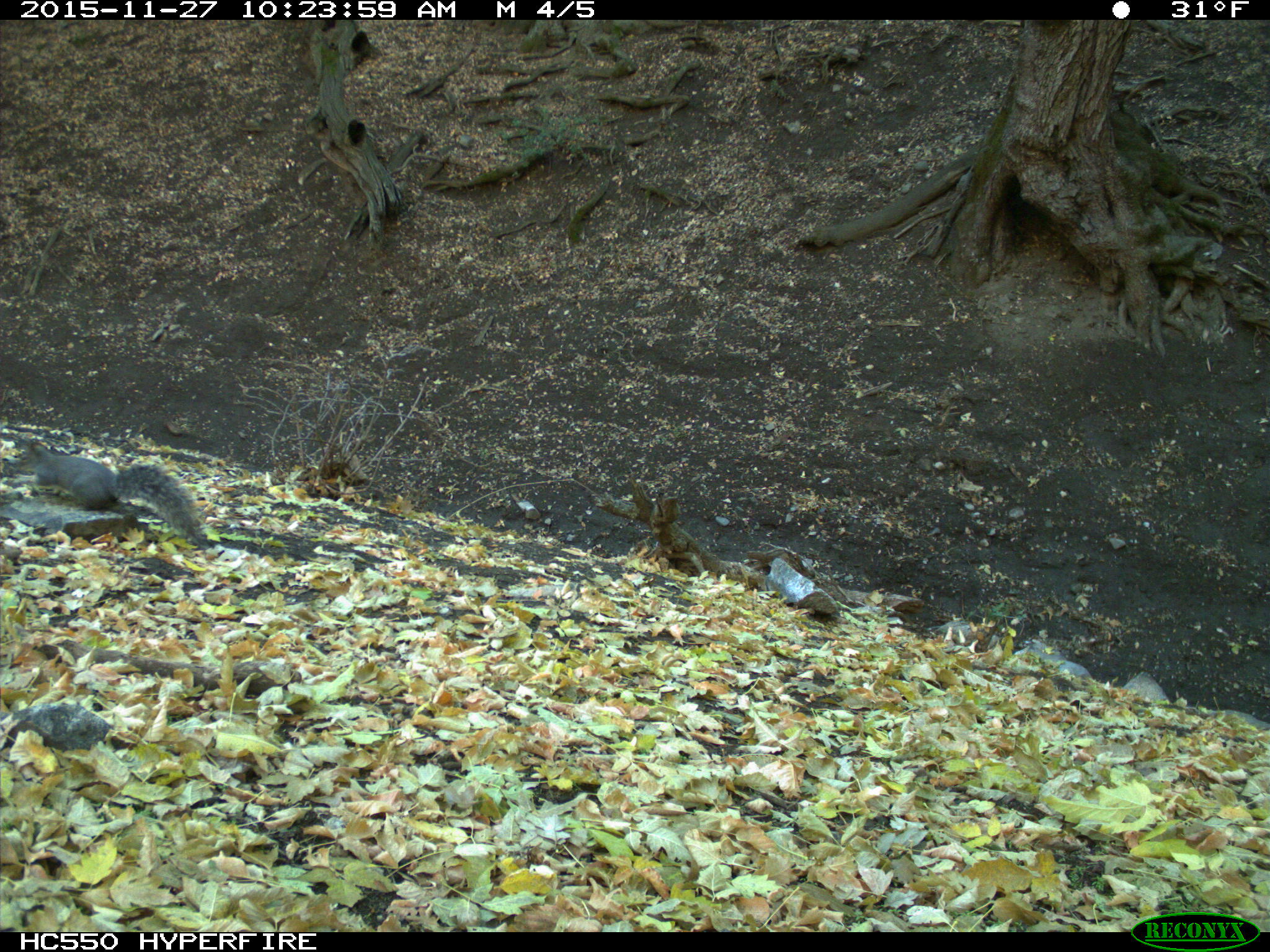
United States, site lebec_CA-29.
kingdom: Animalia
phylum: Chordata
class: Mammalia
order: Rodentia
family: Sciuridae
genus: Sciurus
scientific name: Sciurus carolinensis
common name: eastern gray squirrel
Sciurus carolinensis (eastern gray squirrel).